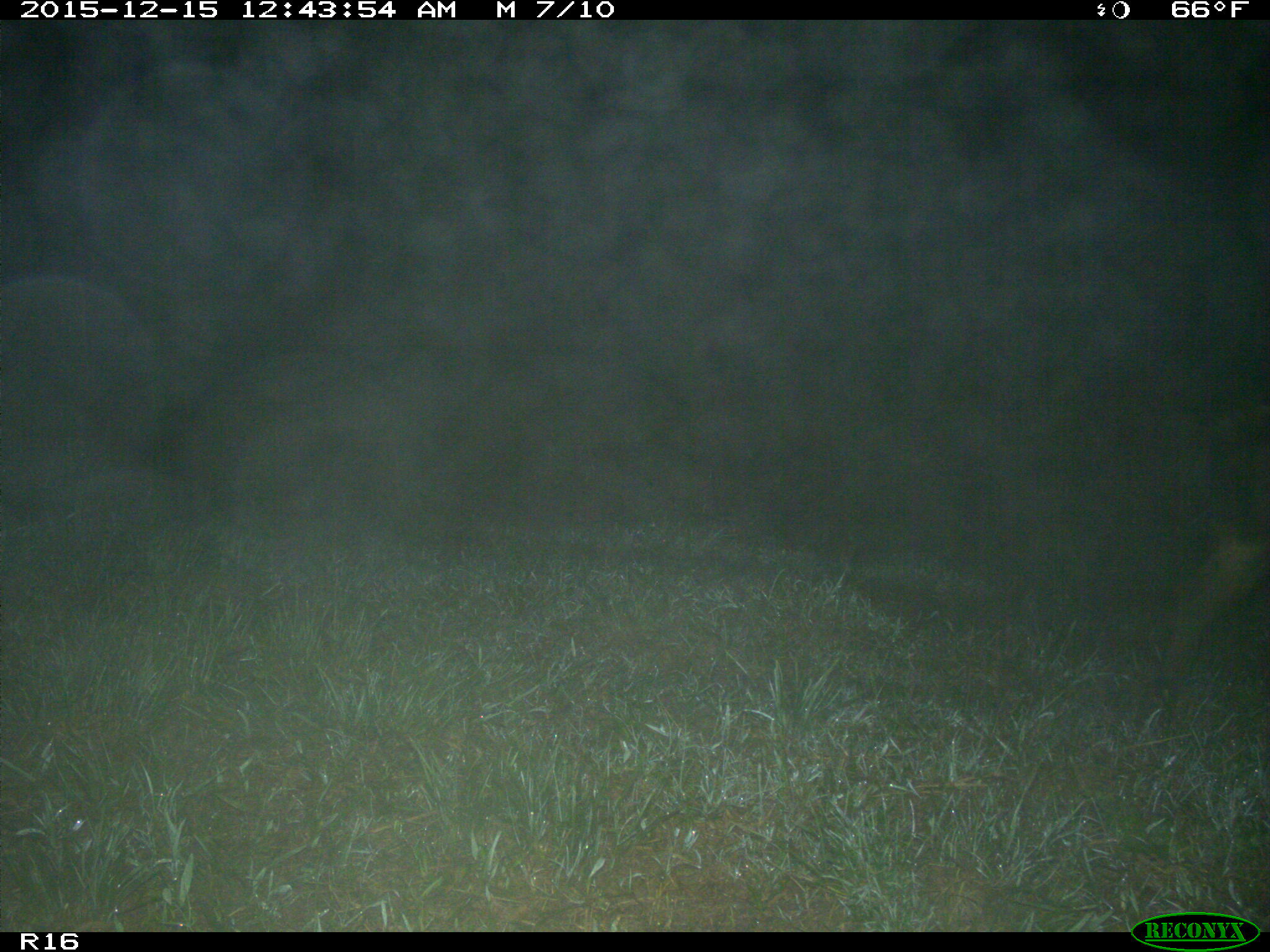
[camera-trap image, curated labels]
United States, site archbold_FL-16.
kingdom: Animalia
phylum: Chordata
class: Mammalia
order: Artiodactyla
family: Suidae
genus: Sus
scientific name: Sus scrofa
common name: wild boar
Sus scrofa (wild boar).